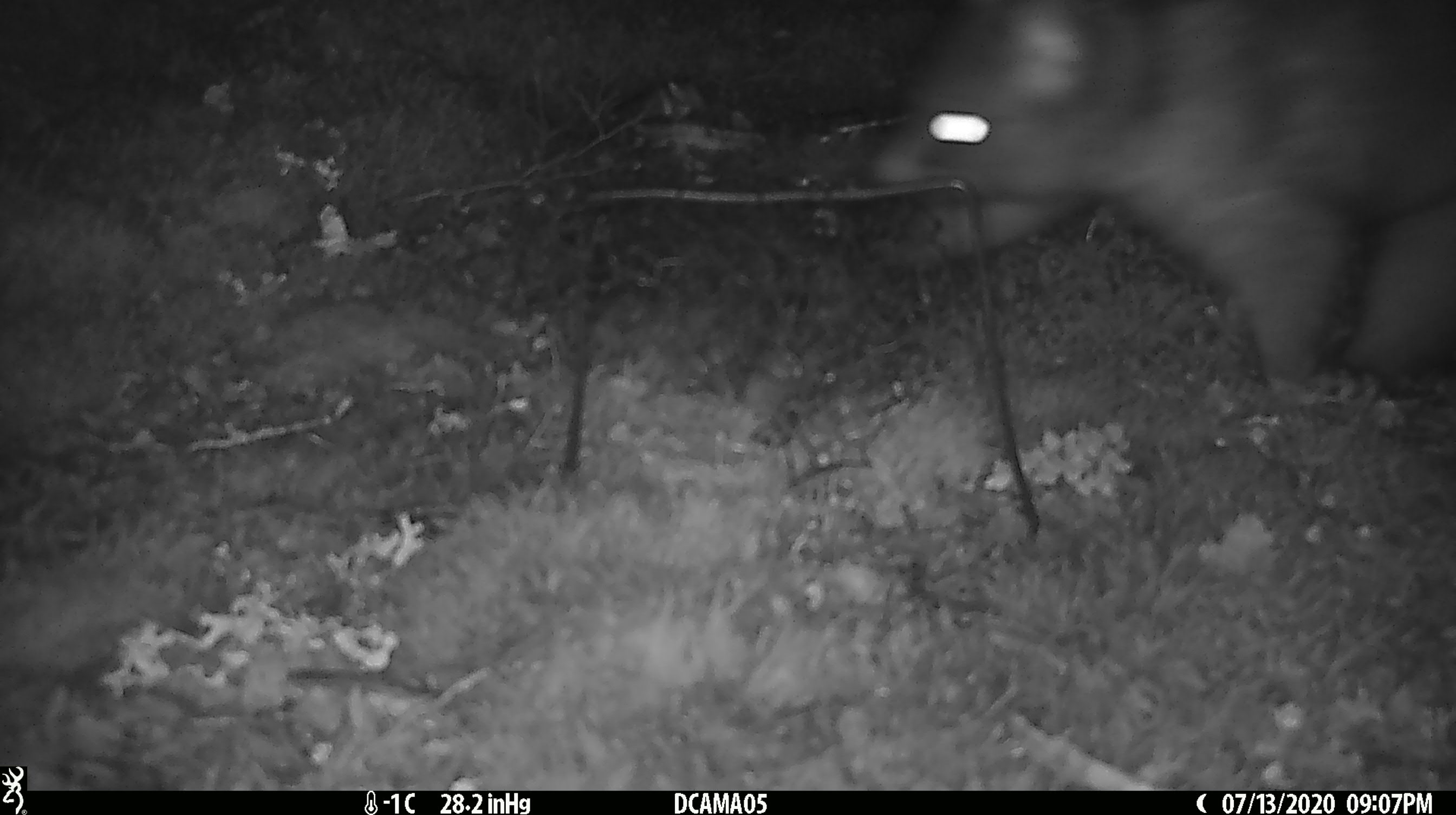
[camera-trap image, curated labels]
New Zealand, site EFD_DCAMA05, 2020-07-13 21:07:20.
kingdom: Animalia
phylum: Chordata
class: Mammalia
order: Diprotodontia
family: Phalangeridae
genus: Trichosurus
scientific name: Trichosurus vulpecula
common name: common brushtail possum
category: possum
Possum (common brushtail possum) (Trichosurus vulpecula).